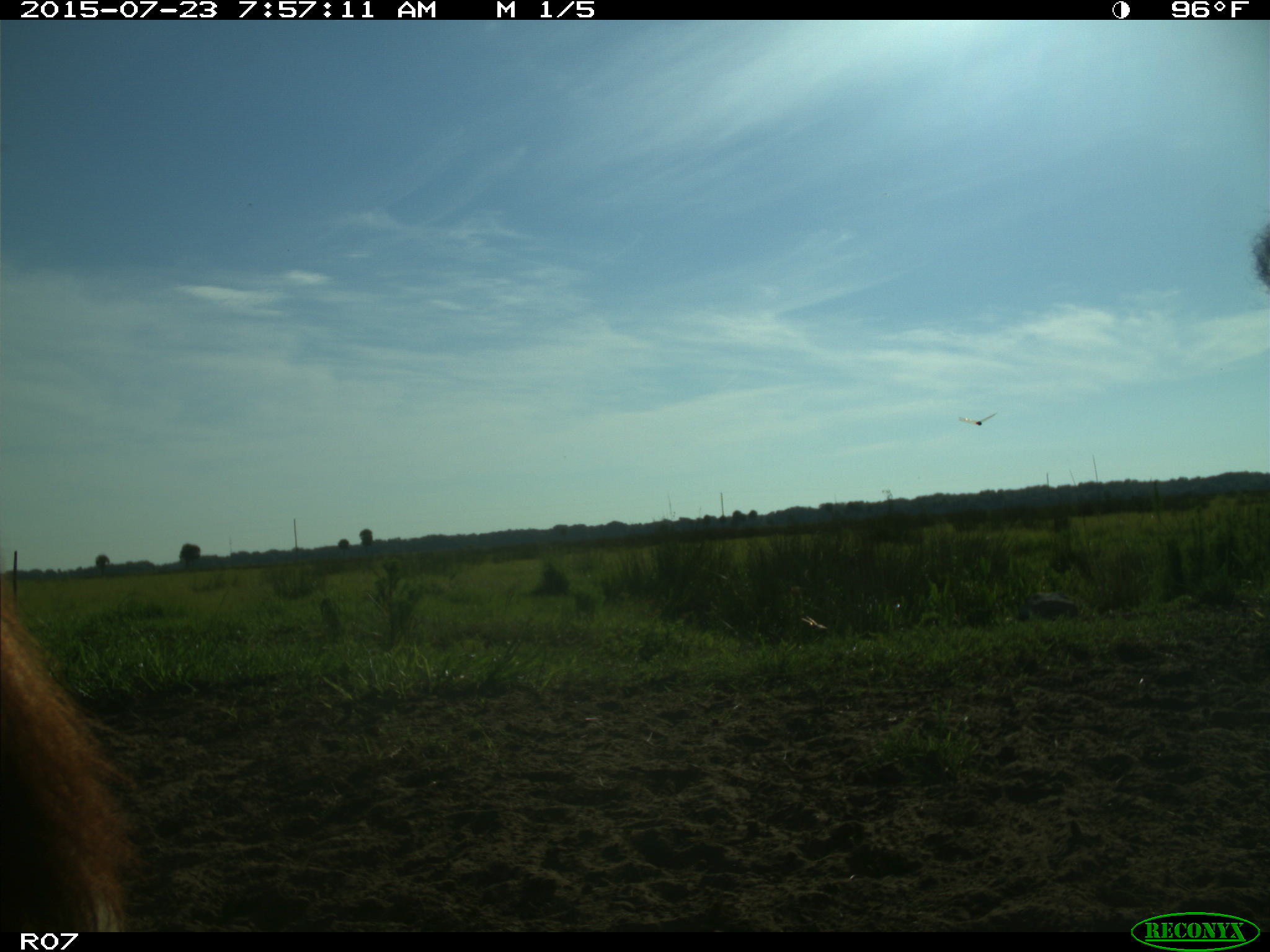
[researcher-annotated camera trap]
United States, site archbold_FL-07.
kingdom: Animalia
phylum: Chordata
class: Mammalia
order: Artiodactyla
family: Bovidae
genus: Bos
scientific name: Bos taurus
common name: domestic cow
Bos taurus (domestic cow).